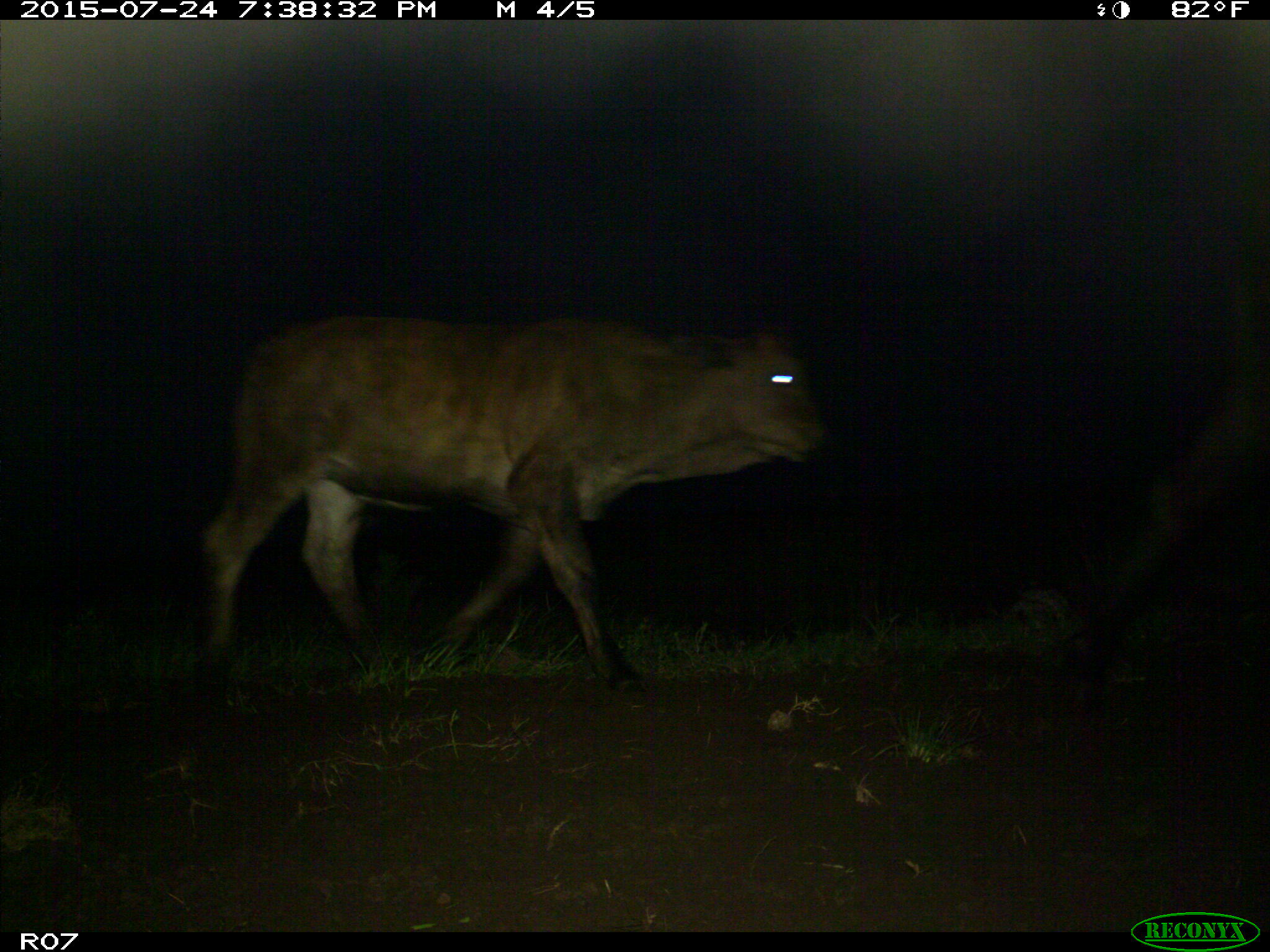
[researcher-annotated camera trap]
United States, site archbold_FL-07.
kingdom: Animalia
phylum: Chordata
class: Mammalia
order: Artiodactyla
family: Bovidae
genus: Bos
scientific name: Bos taurus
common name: domestic cow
Bos taurus (domestic cow).